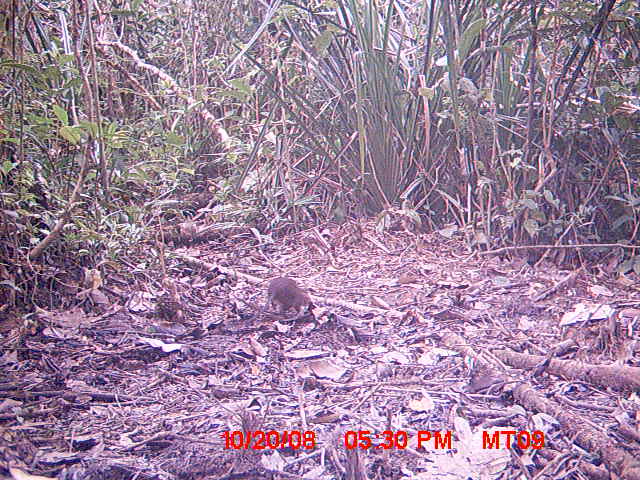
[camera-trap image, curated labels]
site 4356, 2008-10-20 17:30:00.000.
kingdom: Animalia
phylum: Chordata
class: Aves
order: Cuculiformes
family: Cuculidae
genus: Coua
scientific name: Coua serriana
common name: red-breasted coua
Coua serriana (red-breasted coua), count 1.